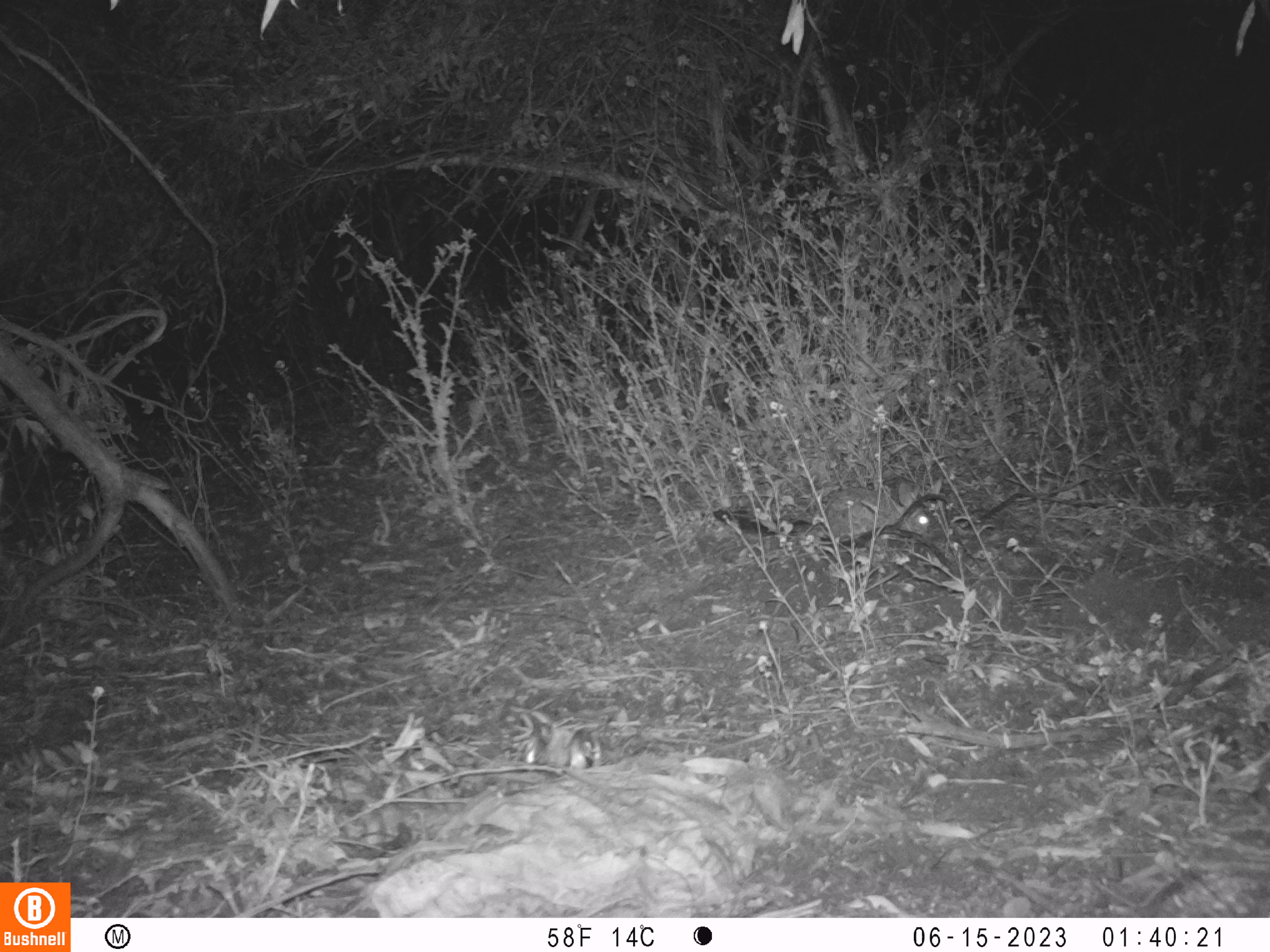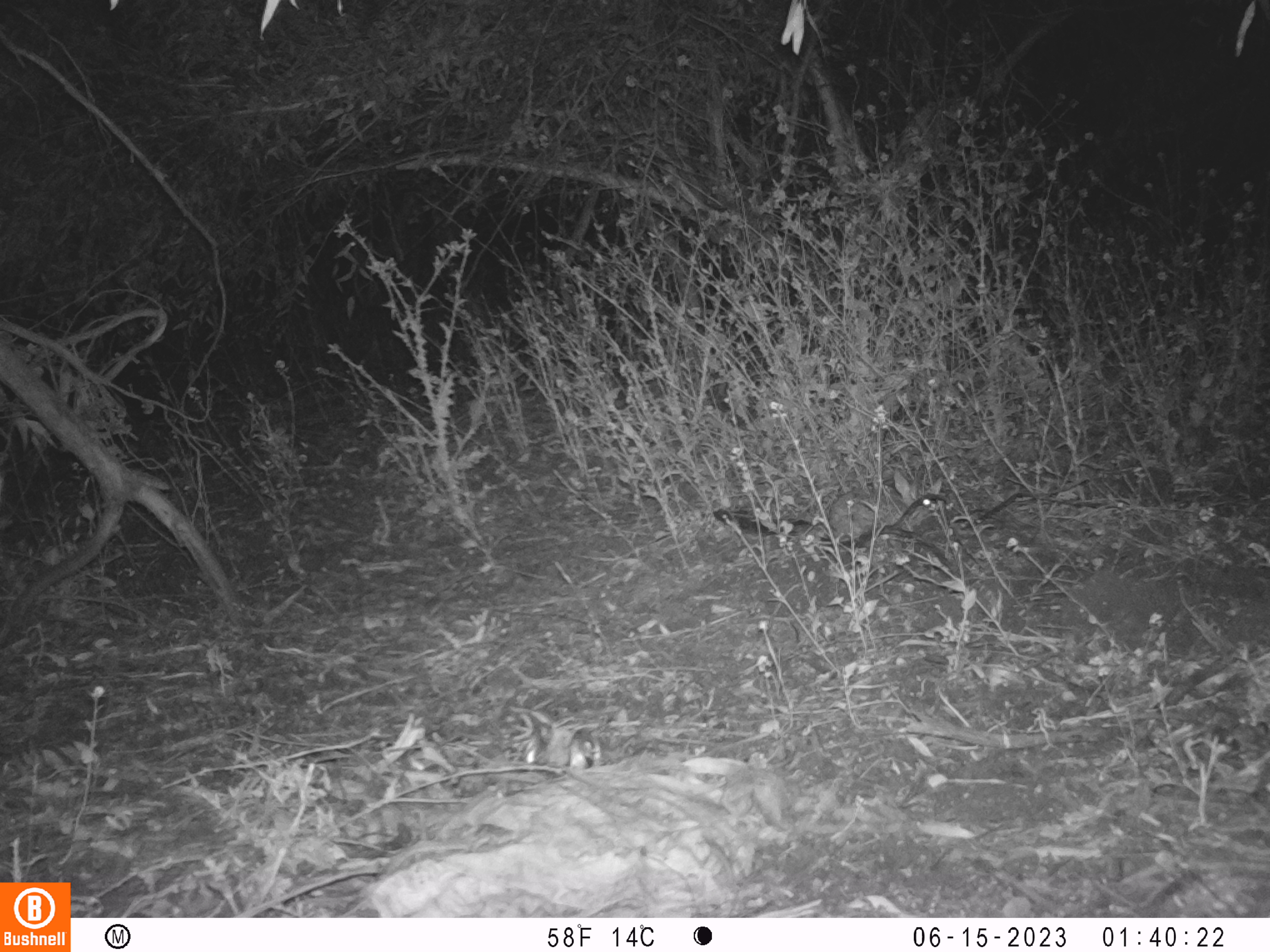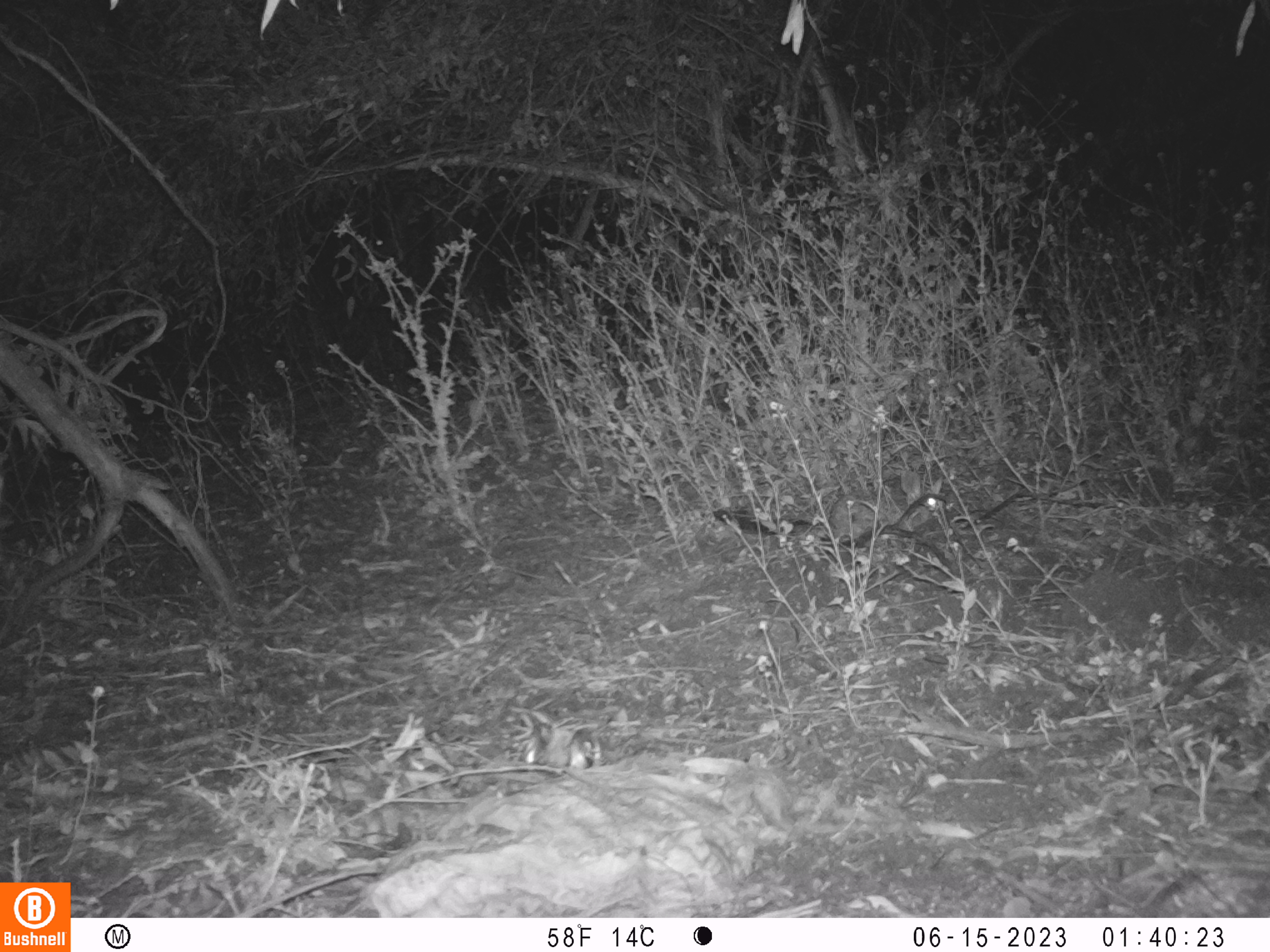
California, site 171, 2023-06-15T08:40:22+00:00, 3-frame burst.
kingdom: Animalia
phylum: Chordata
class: Mammalia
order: Lagomorpha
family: Leporidae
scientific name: Leporidae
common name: rabbit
Rabbit (Leporidae).